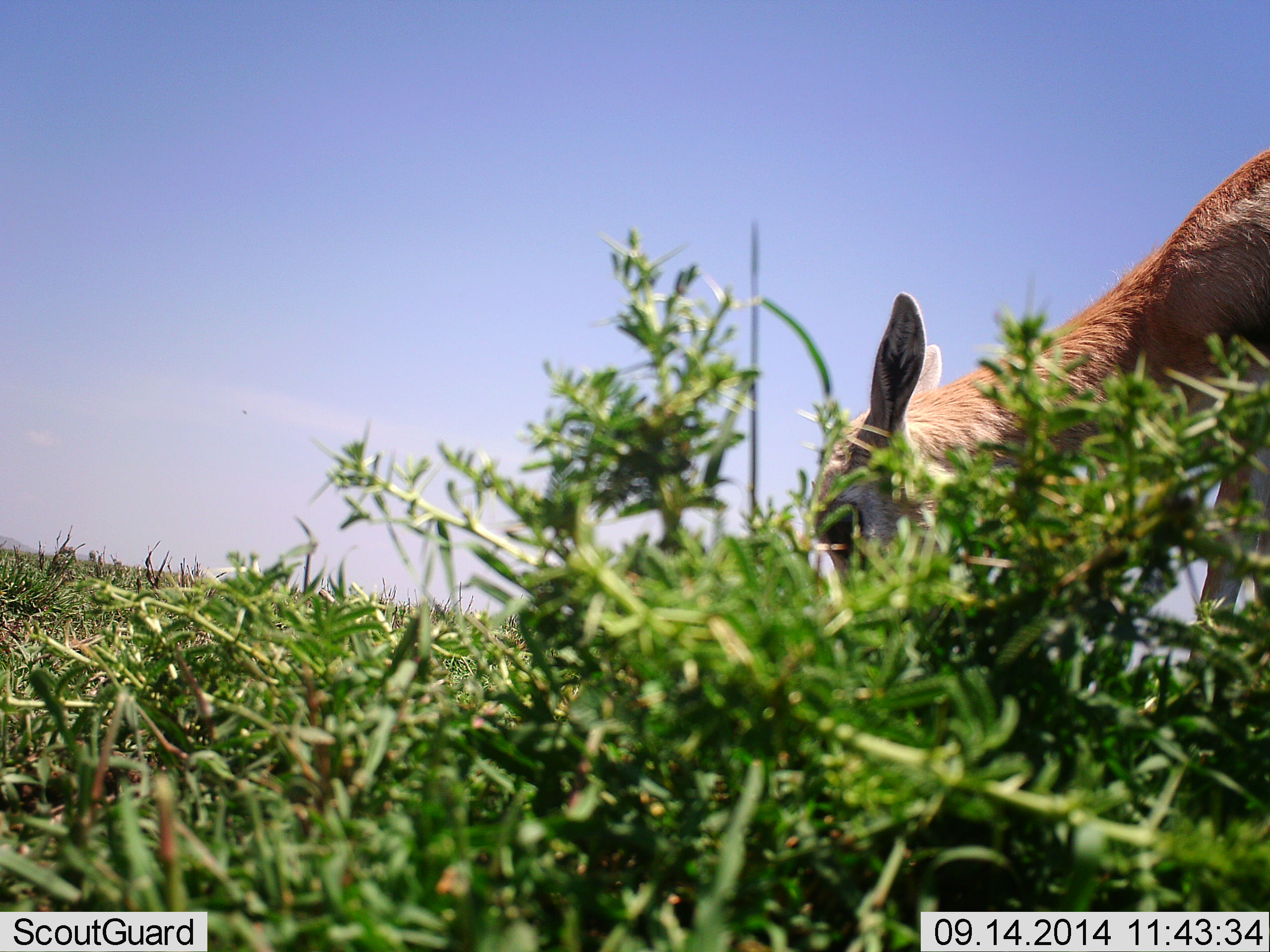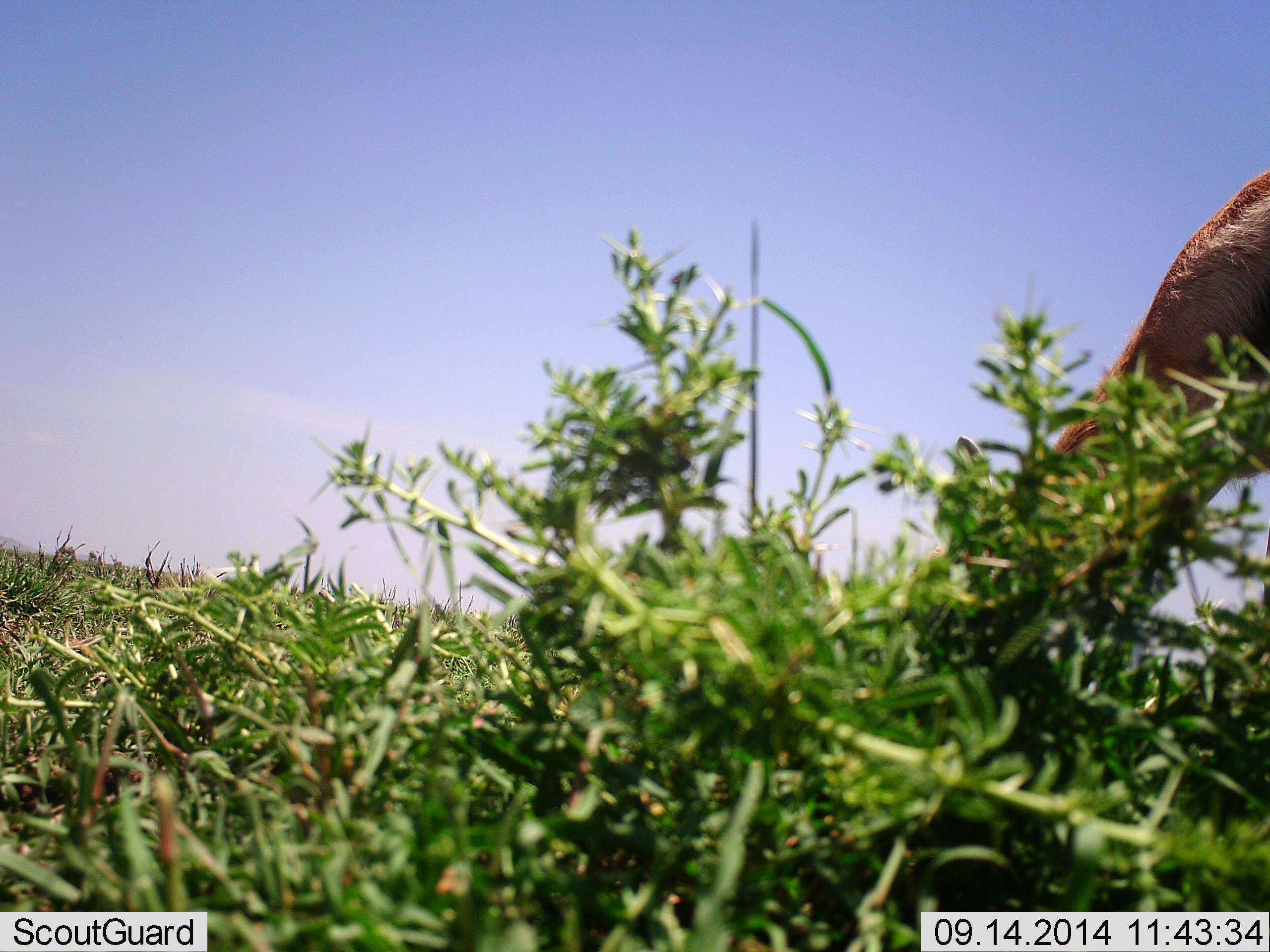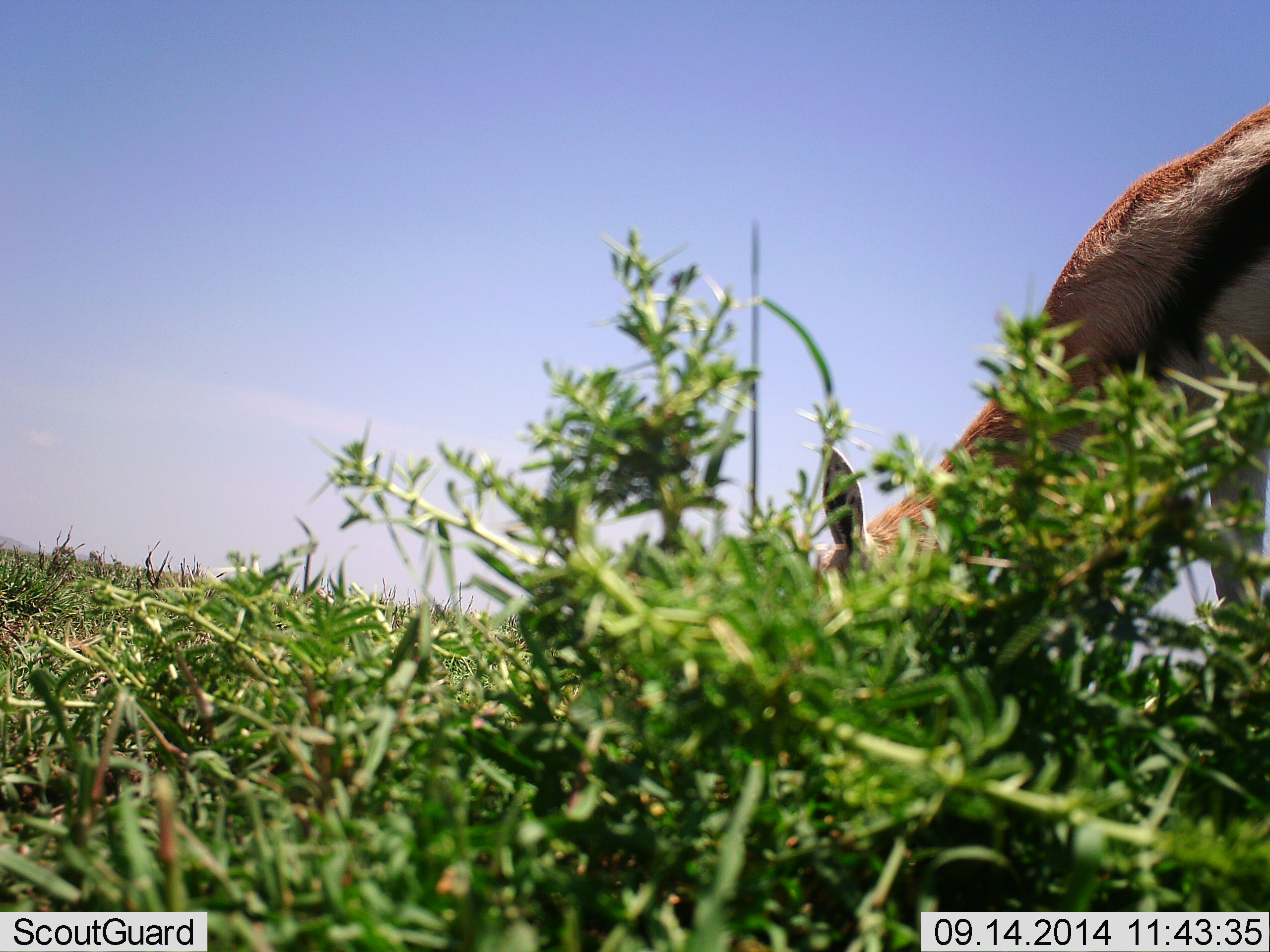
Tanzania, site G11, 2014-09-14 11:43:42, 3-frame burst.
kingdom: Animalia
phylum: Chordata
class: Mammalia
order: Artiodactyla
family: Bovidae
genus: Eudorcas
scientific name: Eudorcas thomsonii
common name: thomson's gazelle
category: gazellethomsons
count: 1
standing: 20%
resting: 0%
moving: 10%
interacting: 0%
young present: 0%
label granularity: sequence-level